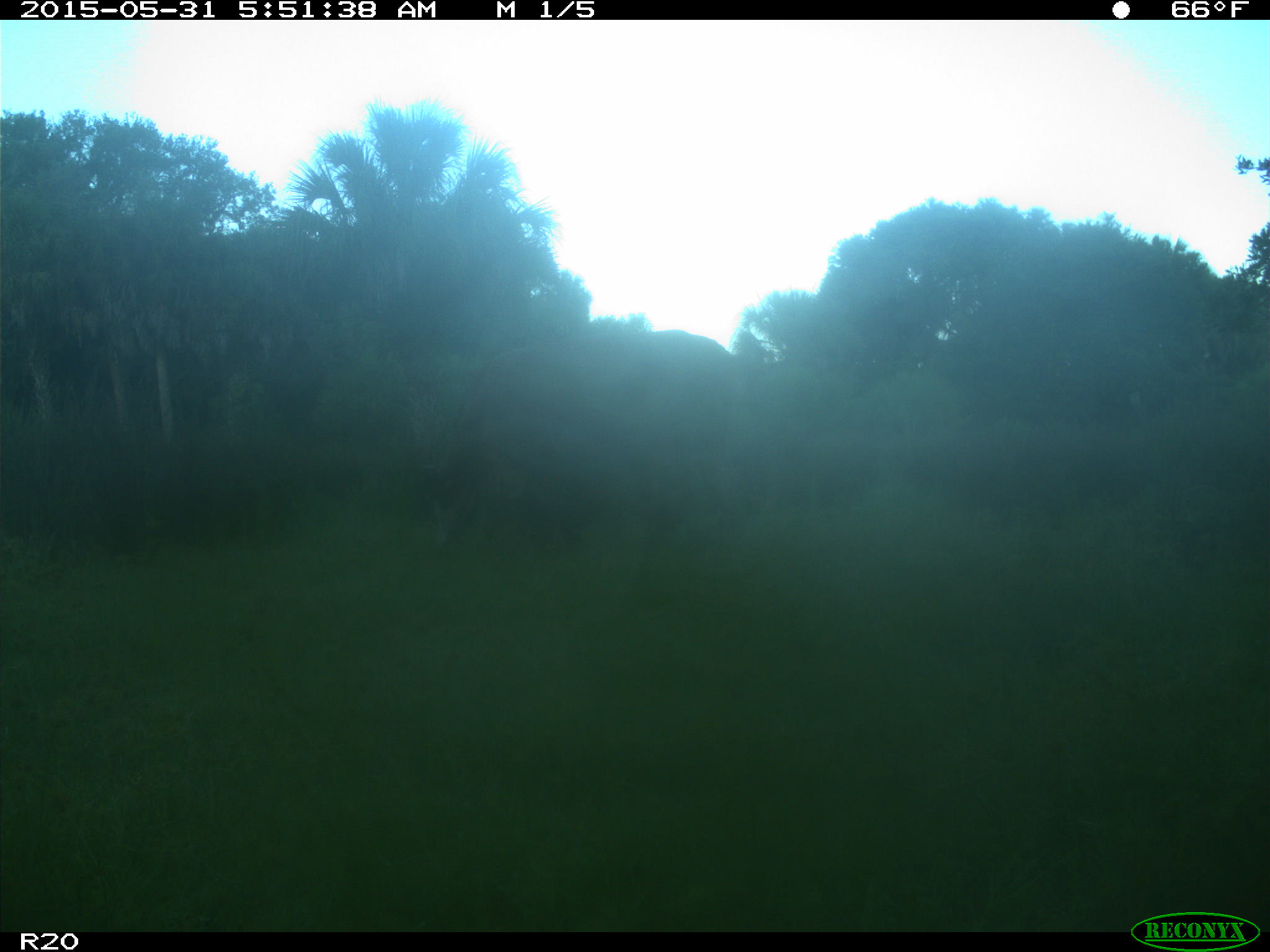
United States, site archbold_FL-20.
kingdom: Animalia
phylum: Chordata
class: Mammalia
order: Artiodactyla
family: Bovidae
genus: Bos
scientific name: Bos taurus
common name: domestic cow